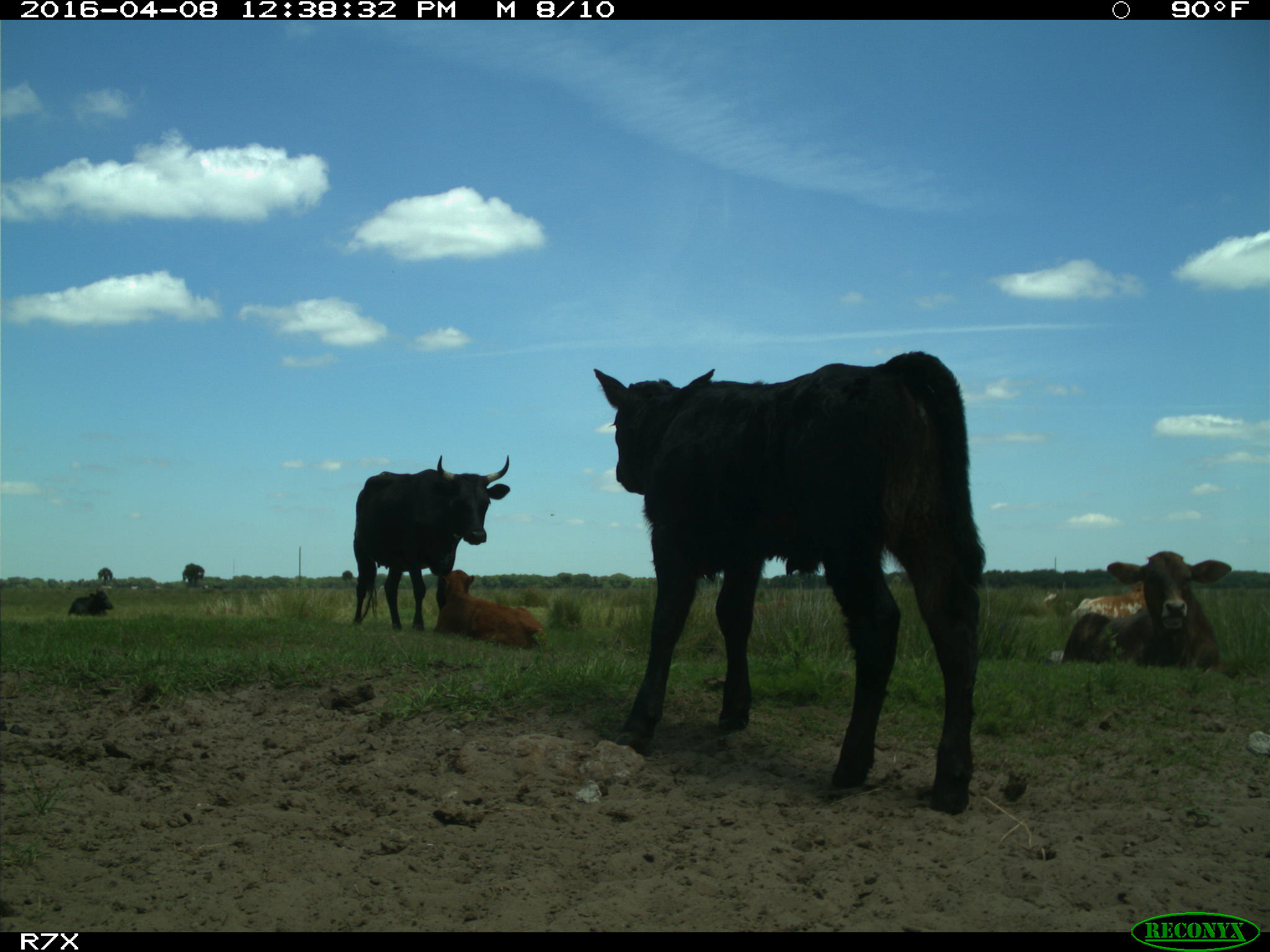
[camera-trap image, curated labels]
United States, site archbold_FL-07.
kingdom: Animalia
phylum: Chordata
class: Mammalia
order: Artiodactyla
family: Bovidae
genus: Bos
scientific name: Bos taurus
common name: domestic cow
Bos taurus (domestic cow).